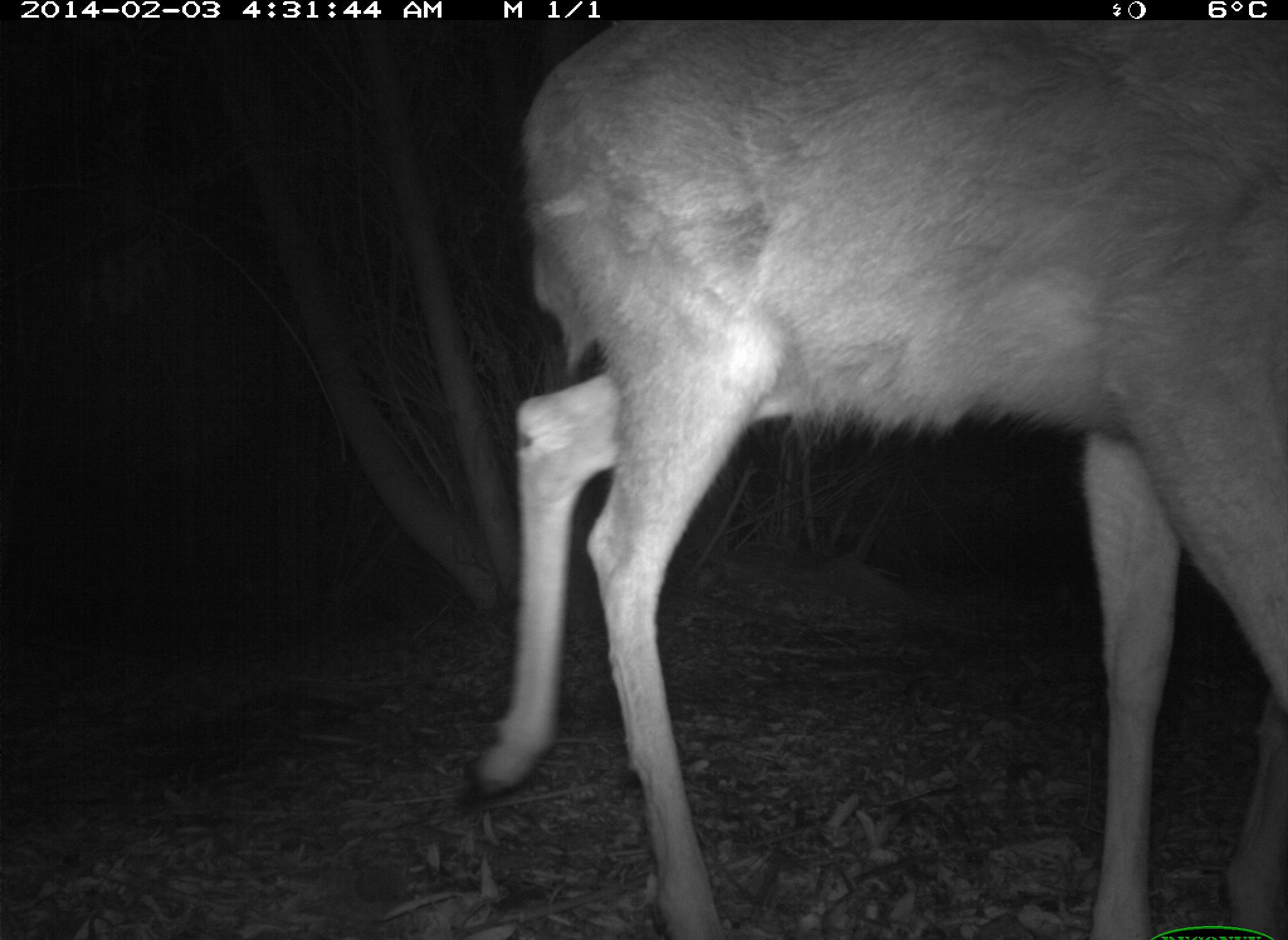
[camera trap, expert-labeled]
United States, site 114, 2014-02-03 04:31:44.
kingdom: Animalia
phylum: Chordata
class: Mammalia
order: Artiodactyla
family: Cervidae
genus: Odocoileus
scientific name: Odocoileus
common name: deer